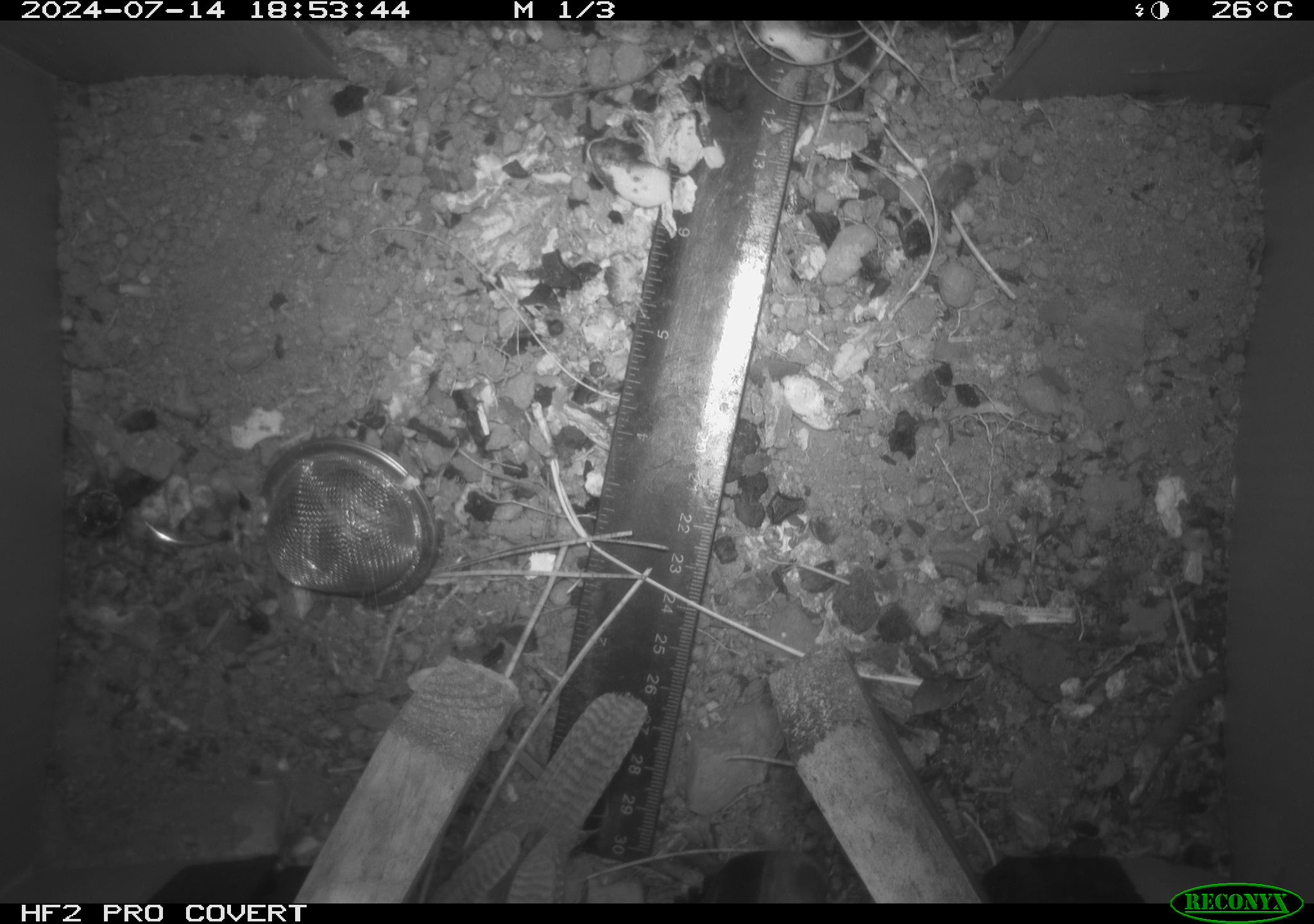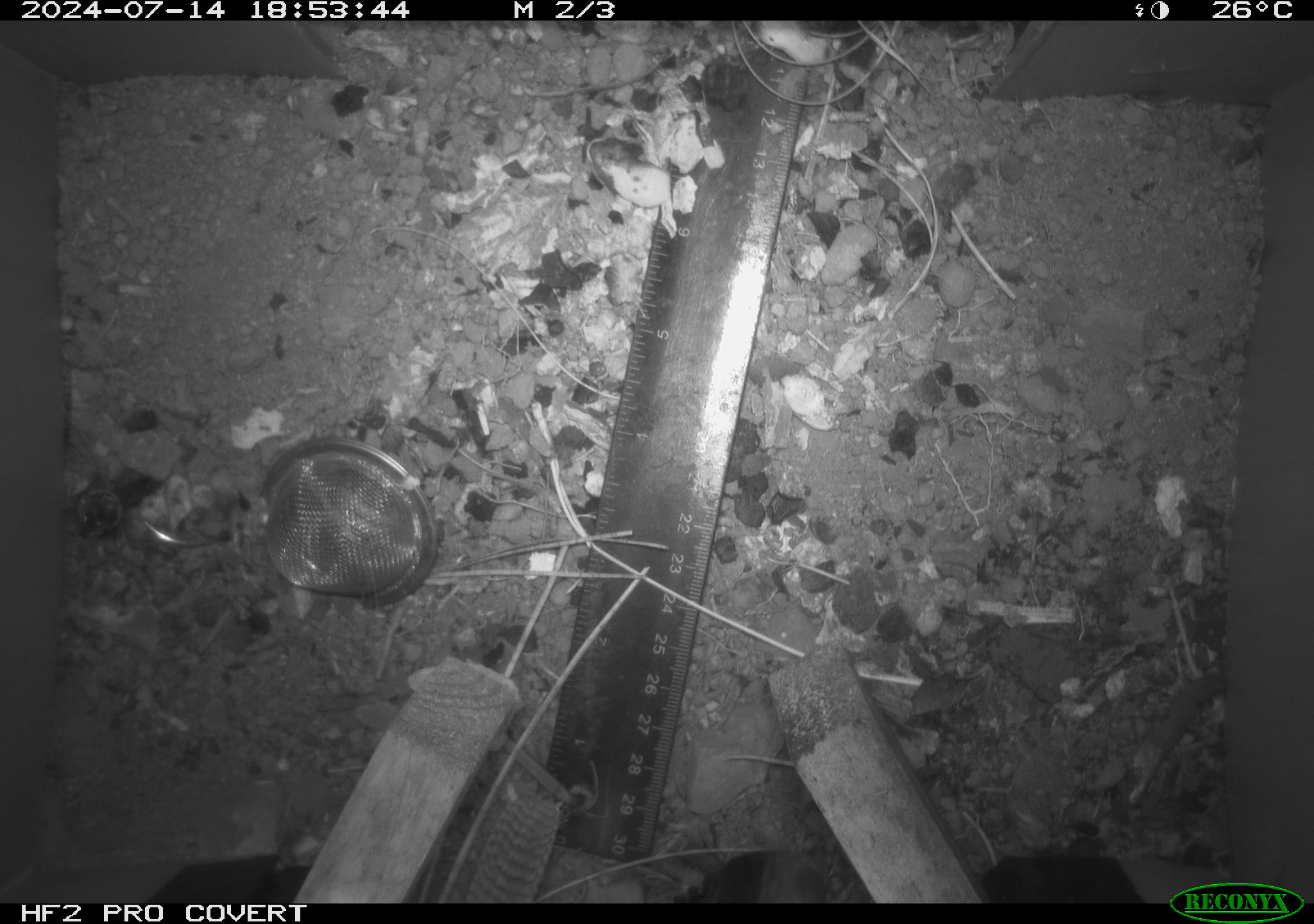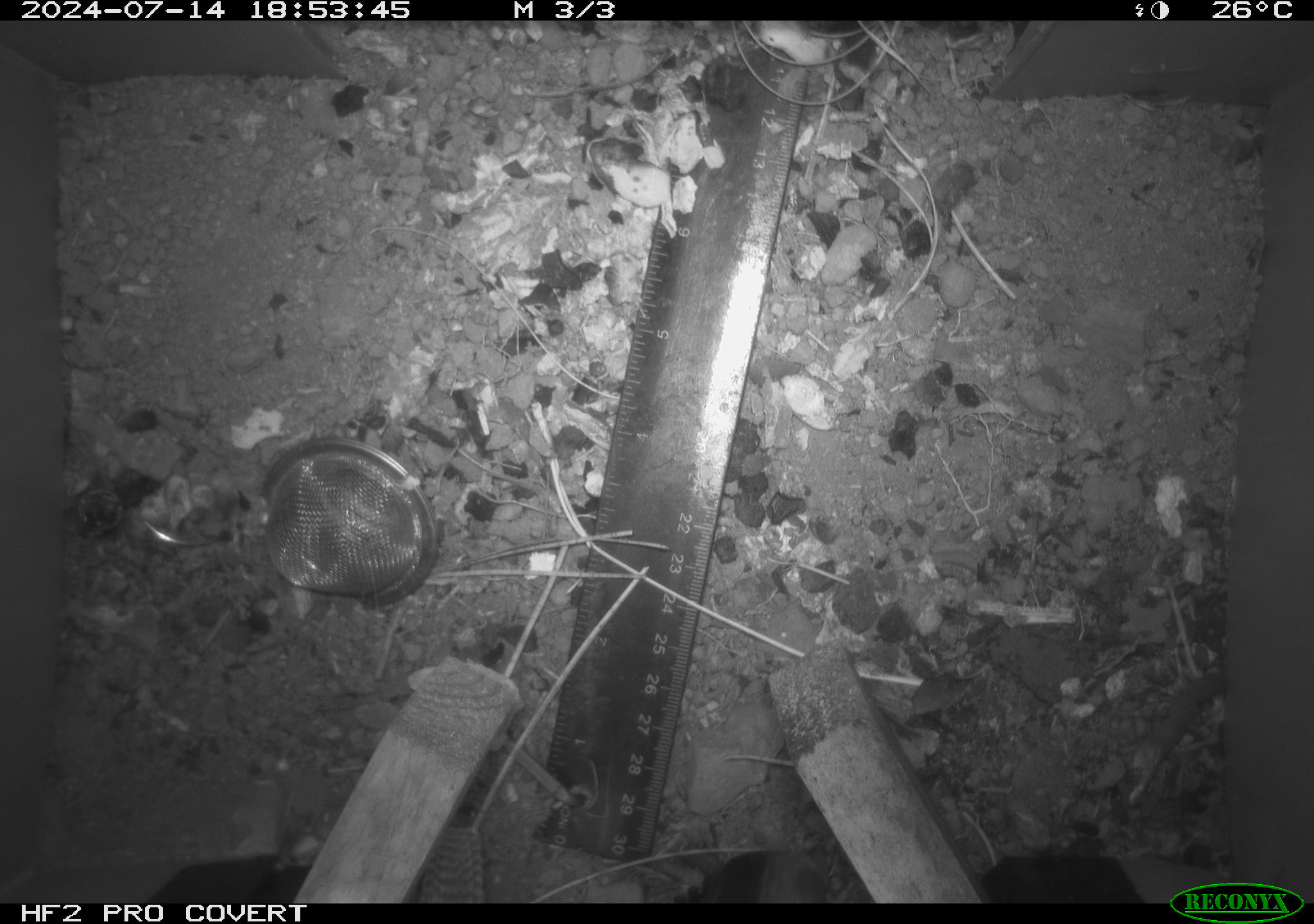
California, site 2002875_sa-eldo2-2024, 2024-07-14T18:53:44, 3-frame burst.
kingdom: Animalia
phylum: Chordata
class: Aves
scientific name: Aves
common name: bird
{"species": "bird (Aves)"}